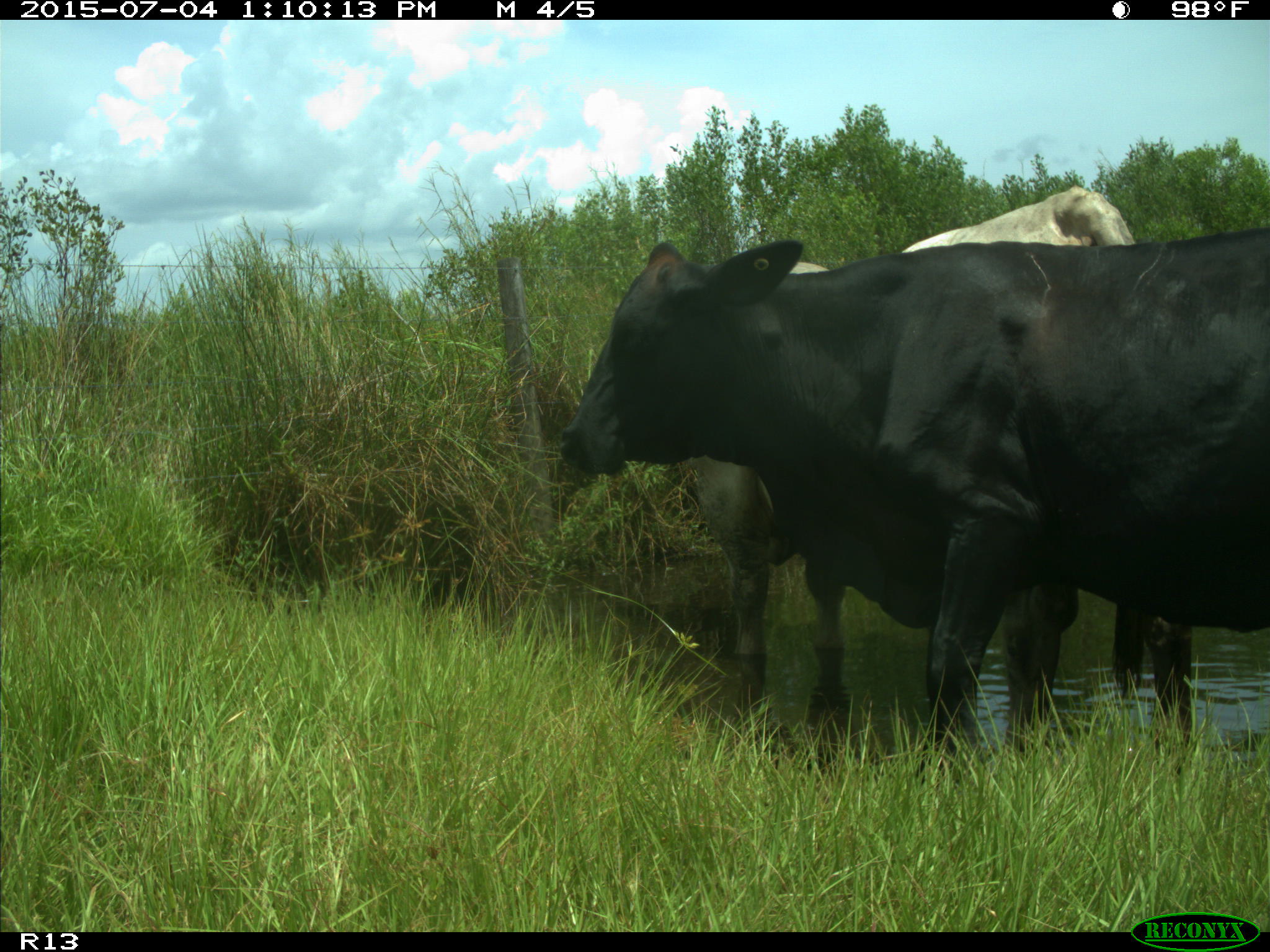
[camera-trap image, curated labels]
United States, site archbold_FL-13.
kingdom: Animalia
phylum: Chordata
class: Mammalia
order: Artiodactyla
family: Bovidae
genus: Bos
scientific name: Bos taurus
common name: domestic cow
Bos taurus (domestic cow).